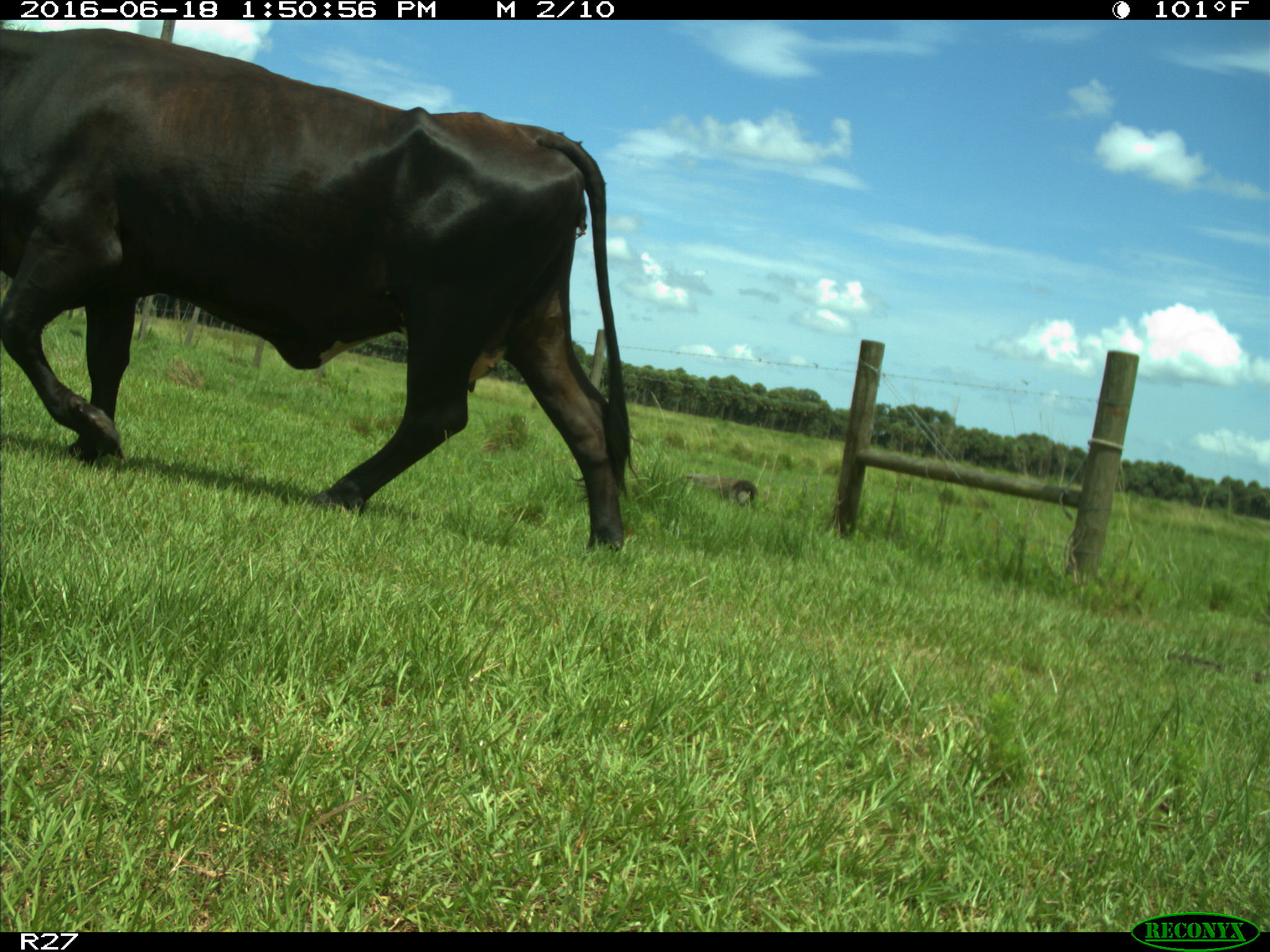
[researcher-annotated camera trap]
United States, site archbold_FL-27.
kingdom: Animalia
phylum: Chordata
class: Mammalia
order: Artiodactyla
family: Bovidae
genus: Bos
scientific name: Bos taurus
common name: domestic cow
Bos taurus (domestic cow).